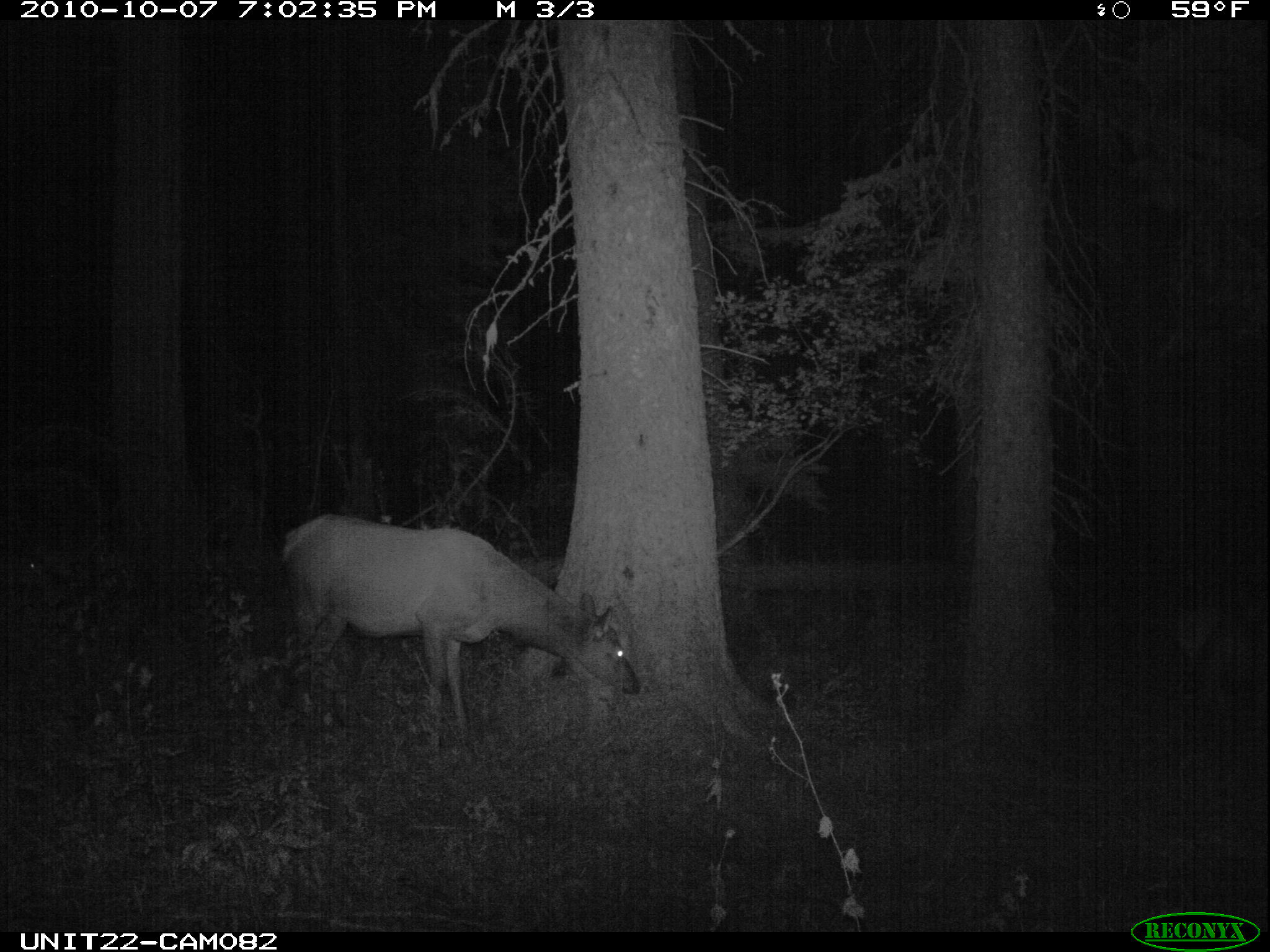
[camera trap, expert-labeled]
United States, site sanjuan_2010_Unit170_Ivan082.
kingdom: Animalia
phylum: Chordata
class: Mammalia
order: Artiodactyla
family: Cervidae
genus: Cervus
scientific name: Cervus elaphus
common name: red deer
Cervus elaphus (red deer).